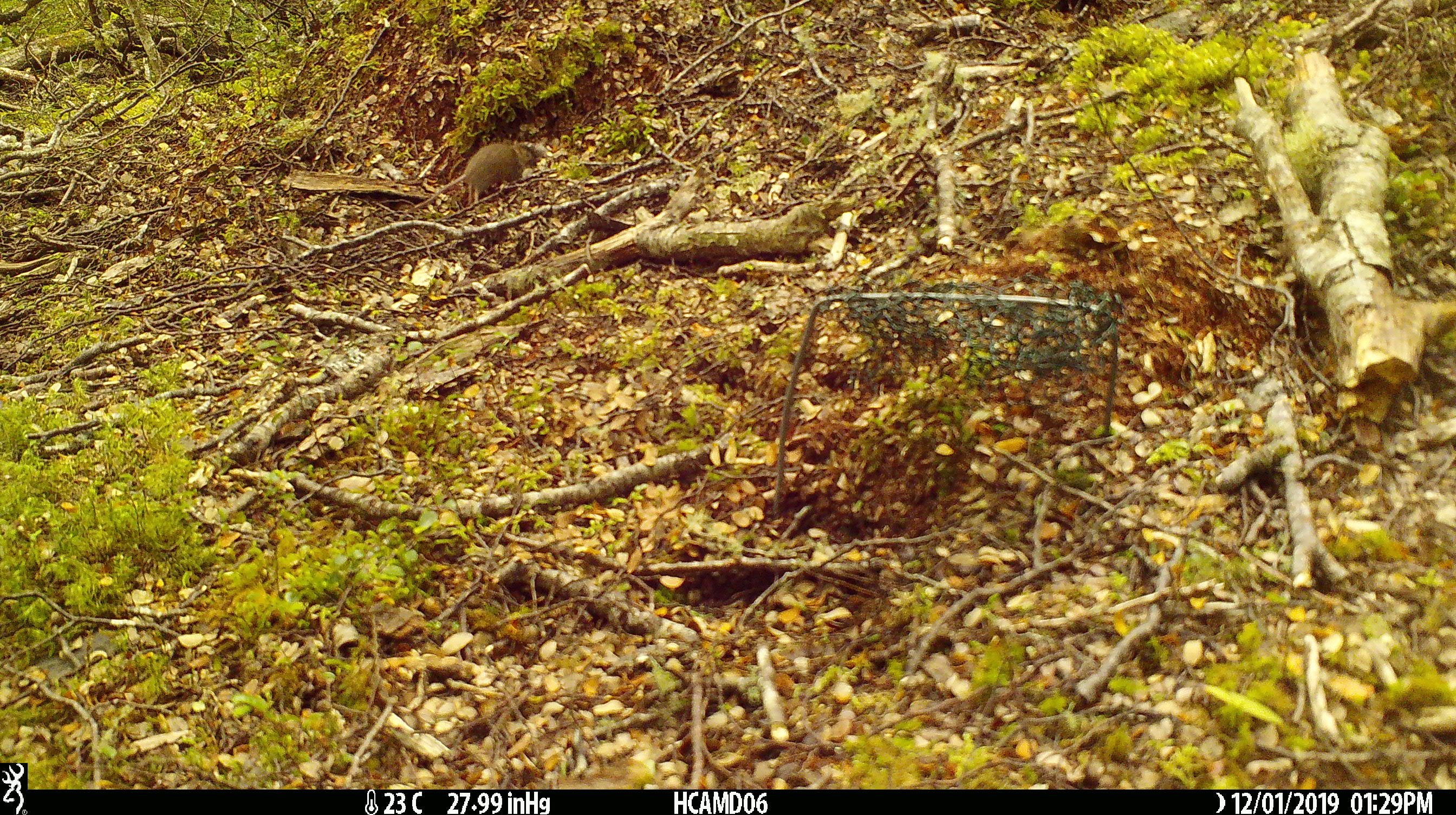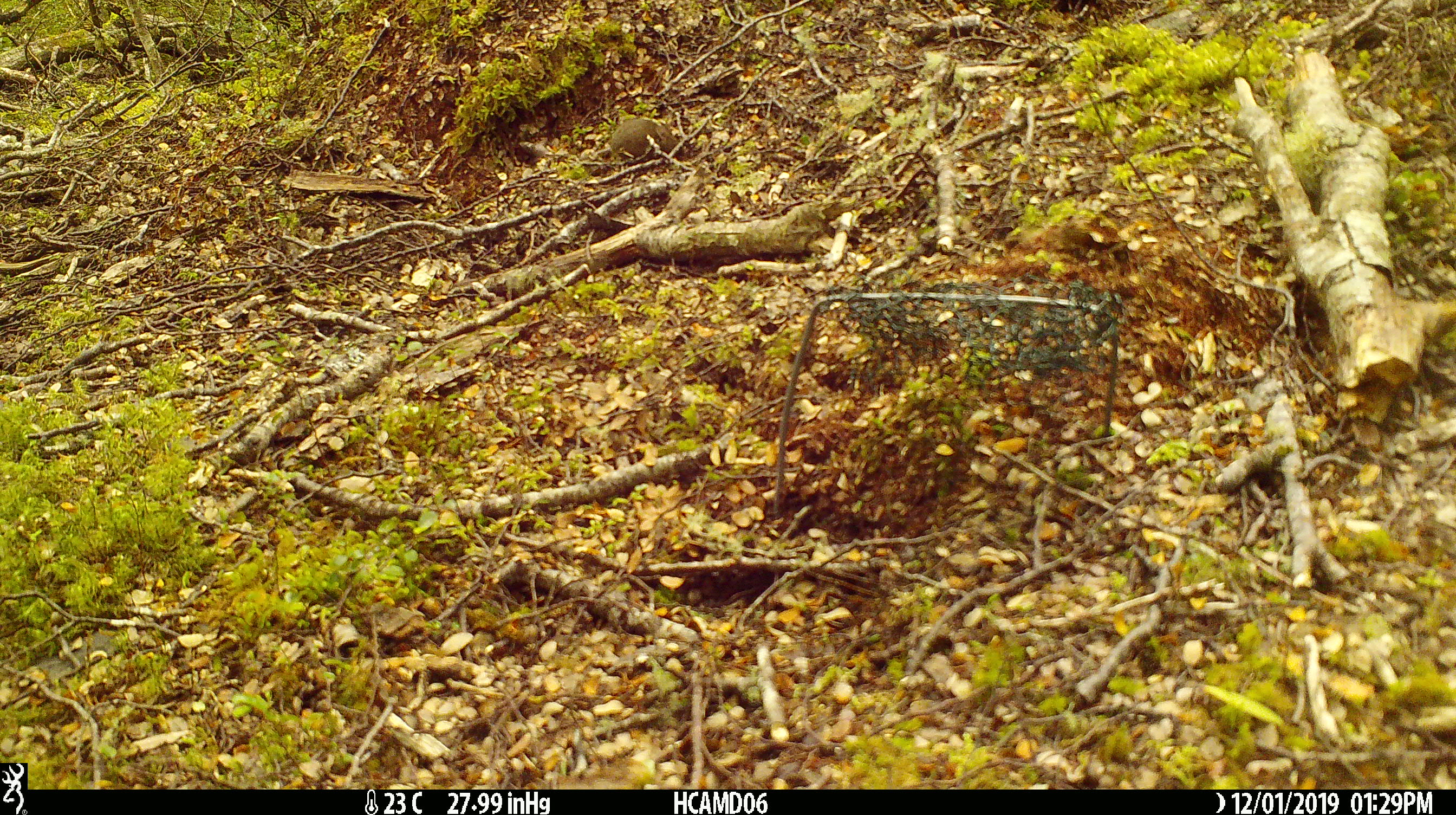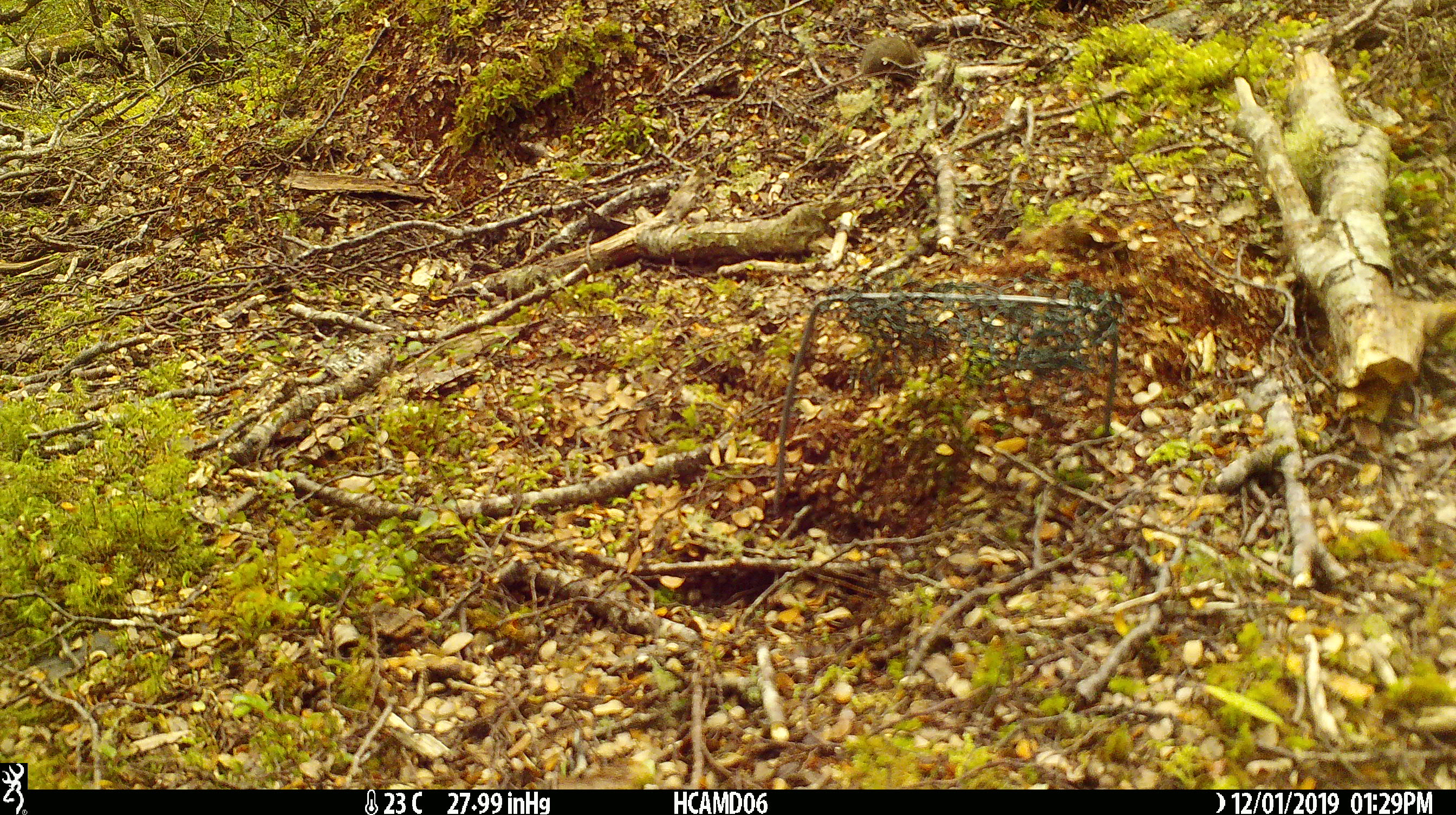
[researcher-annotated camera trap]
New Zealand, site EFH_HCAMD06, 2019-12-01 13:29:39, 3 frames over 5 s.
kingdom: Animalia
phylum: Chordata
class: Mammalia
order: Rodentia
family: Muridae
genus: Mus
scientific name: Mus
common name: mouse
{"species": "mouse (Mus)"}